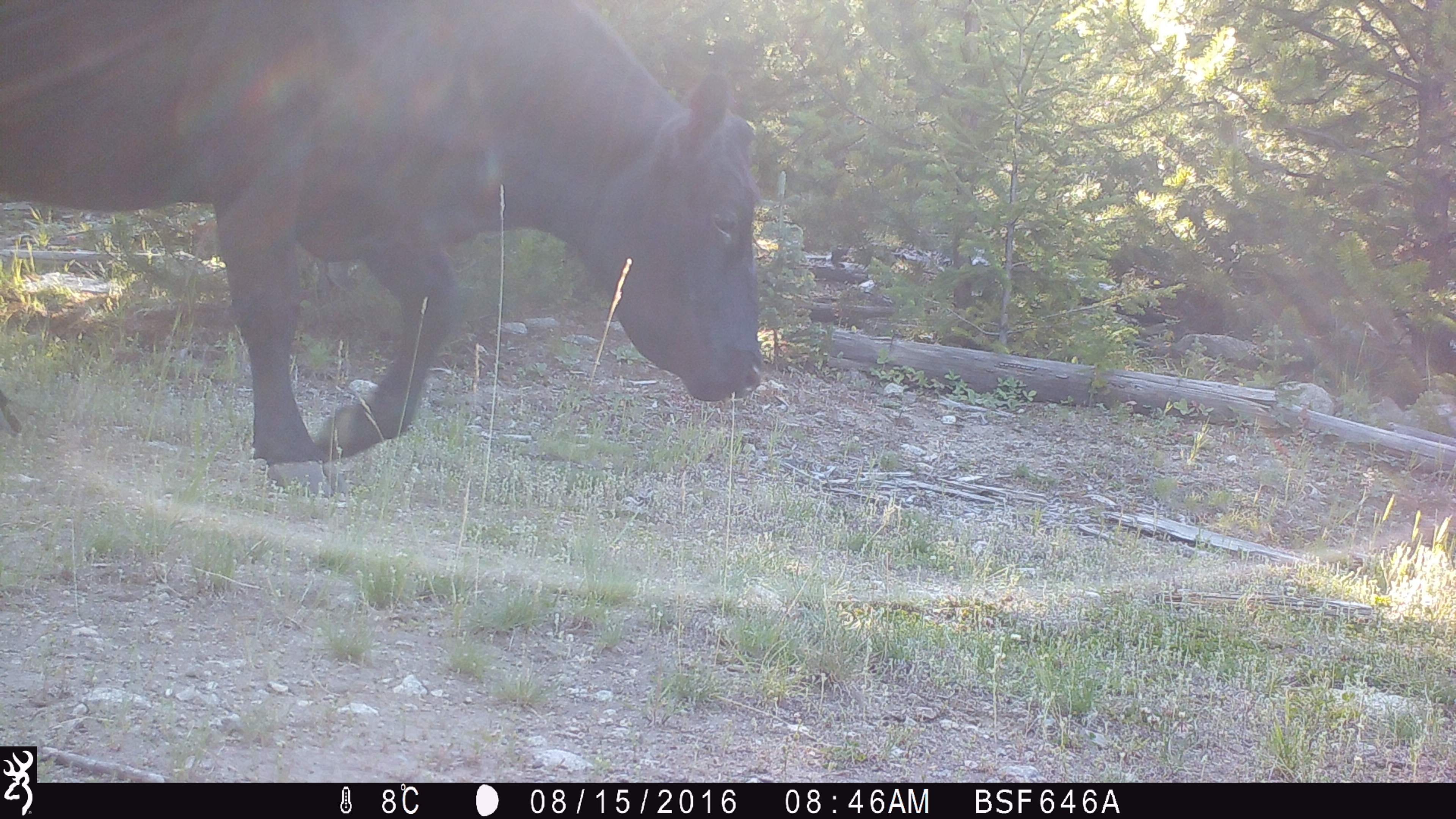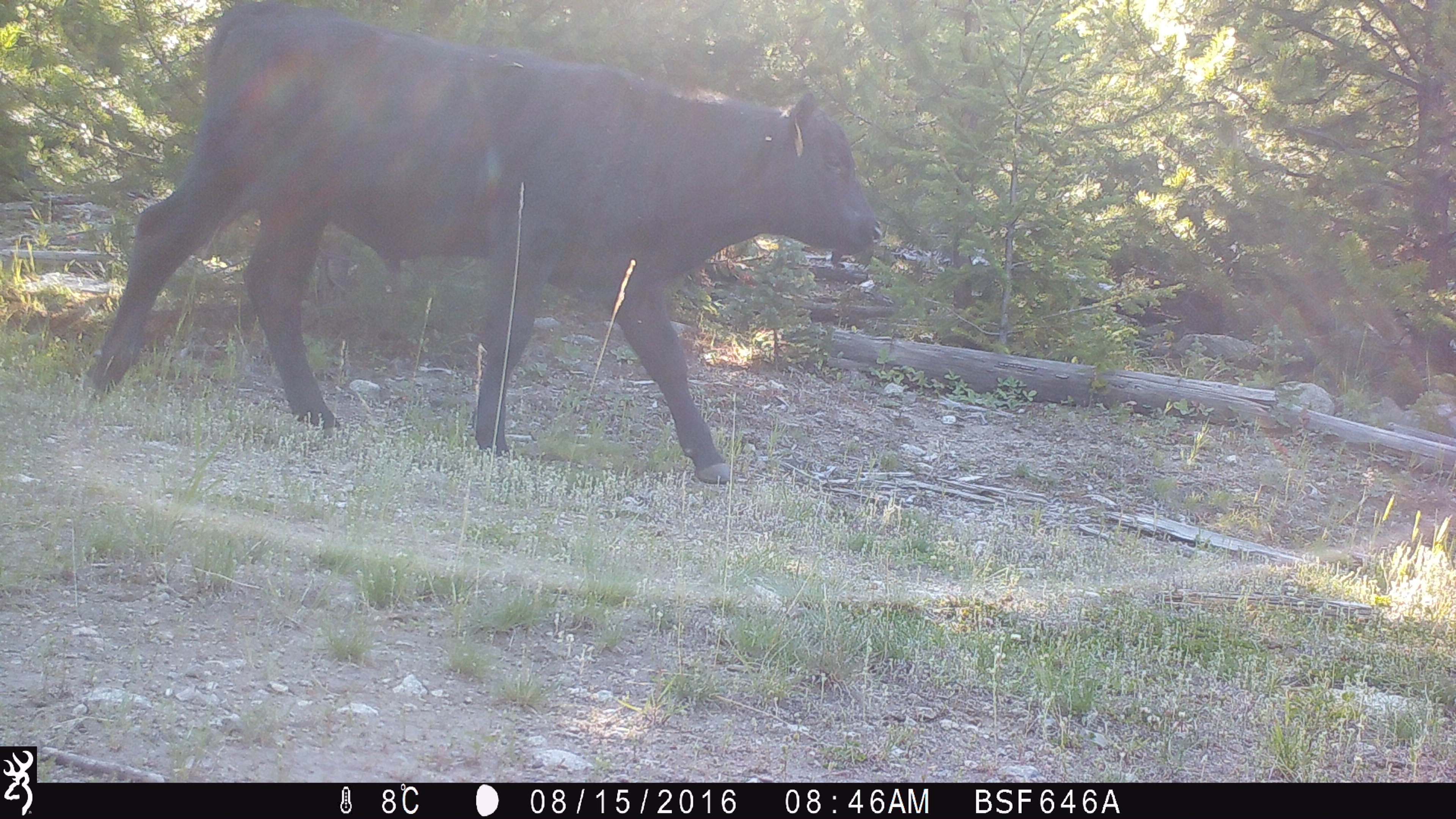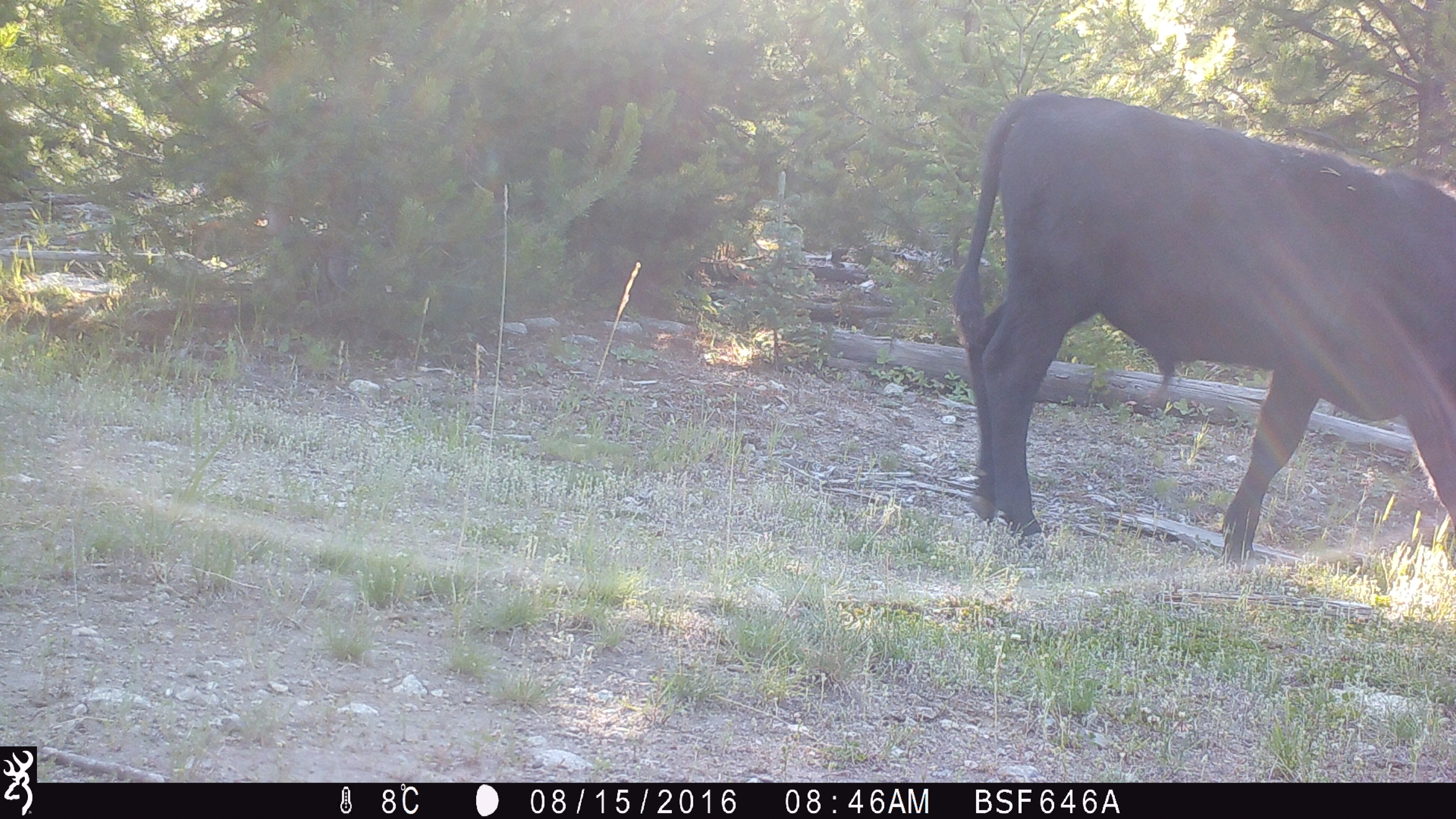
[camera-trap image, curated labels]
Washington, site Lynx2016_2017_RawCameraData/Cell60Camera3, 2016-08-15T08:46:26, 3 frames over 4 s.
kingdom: Animalia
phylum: Chordata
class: Mammalia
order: Artiodactyla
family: Bovidae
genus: Bos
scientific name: Bos taurus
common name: domestic cattle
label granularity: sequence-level